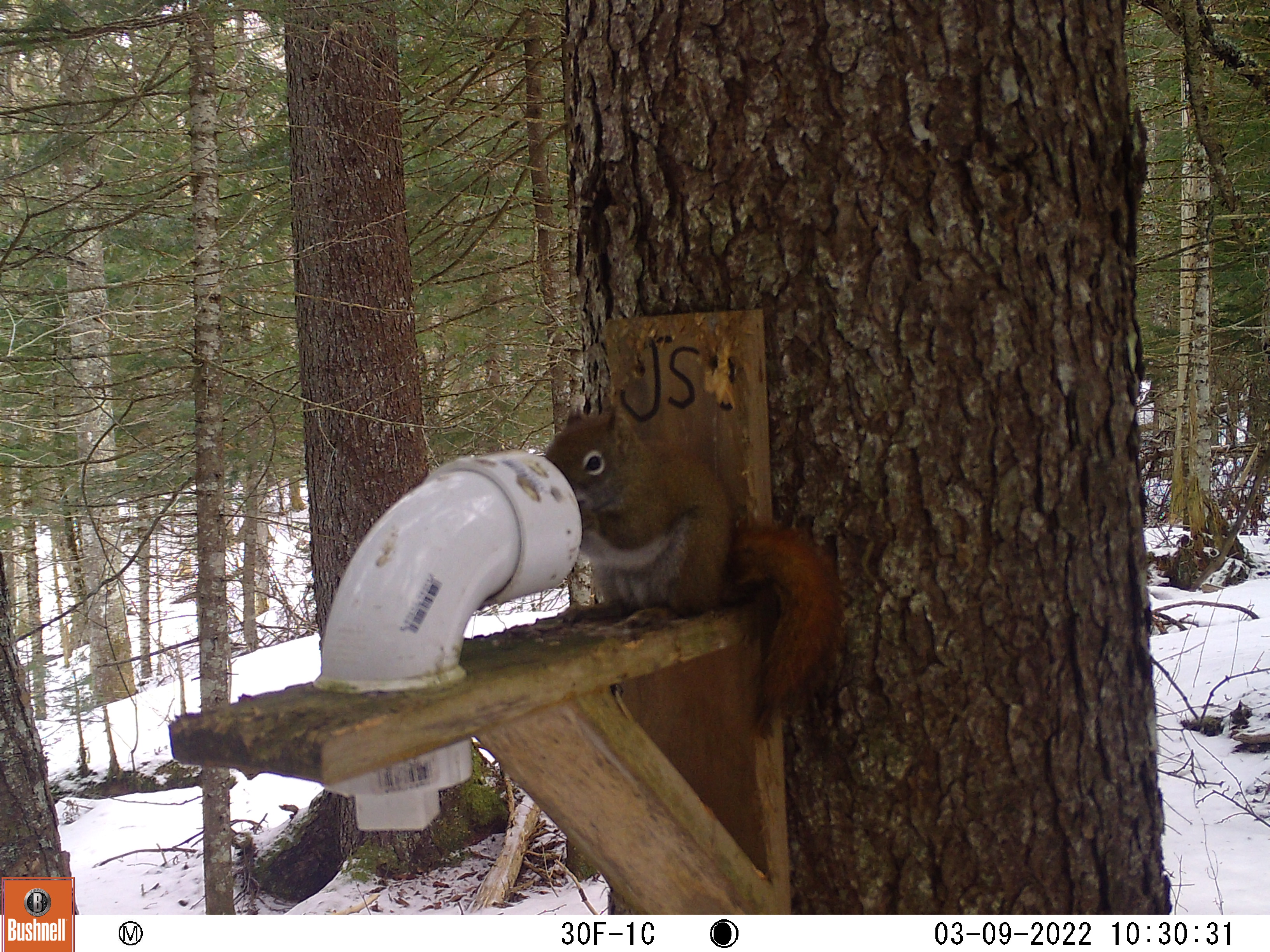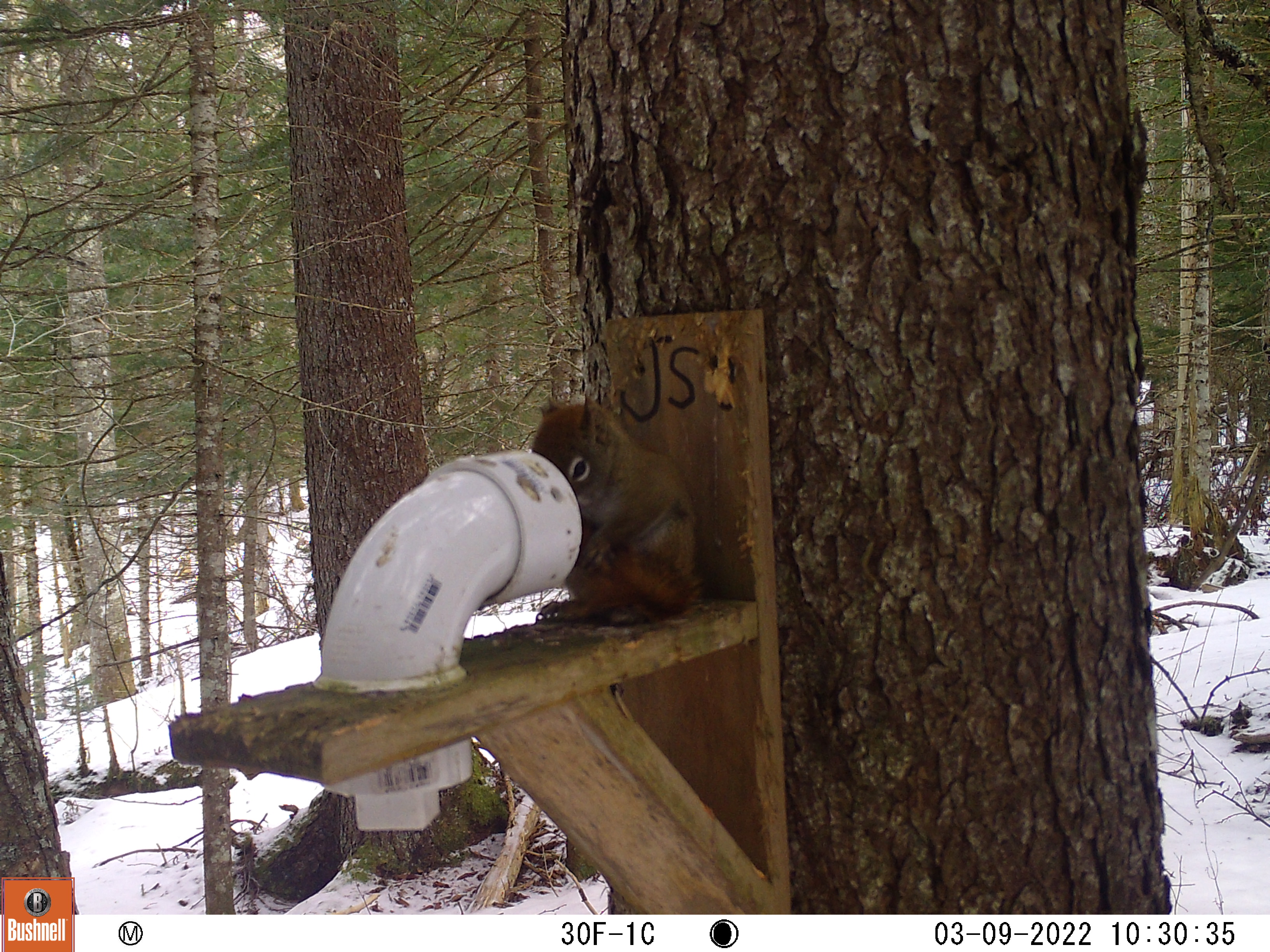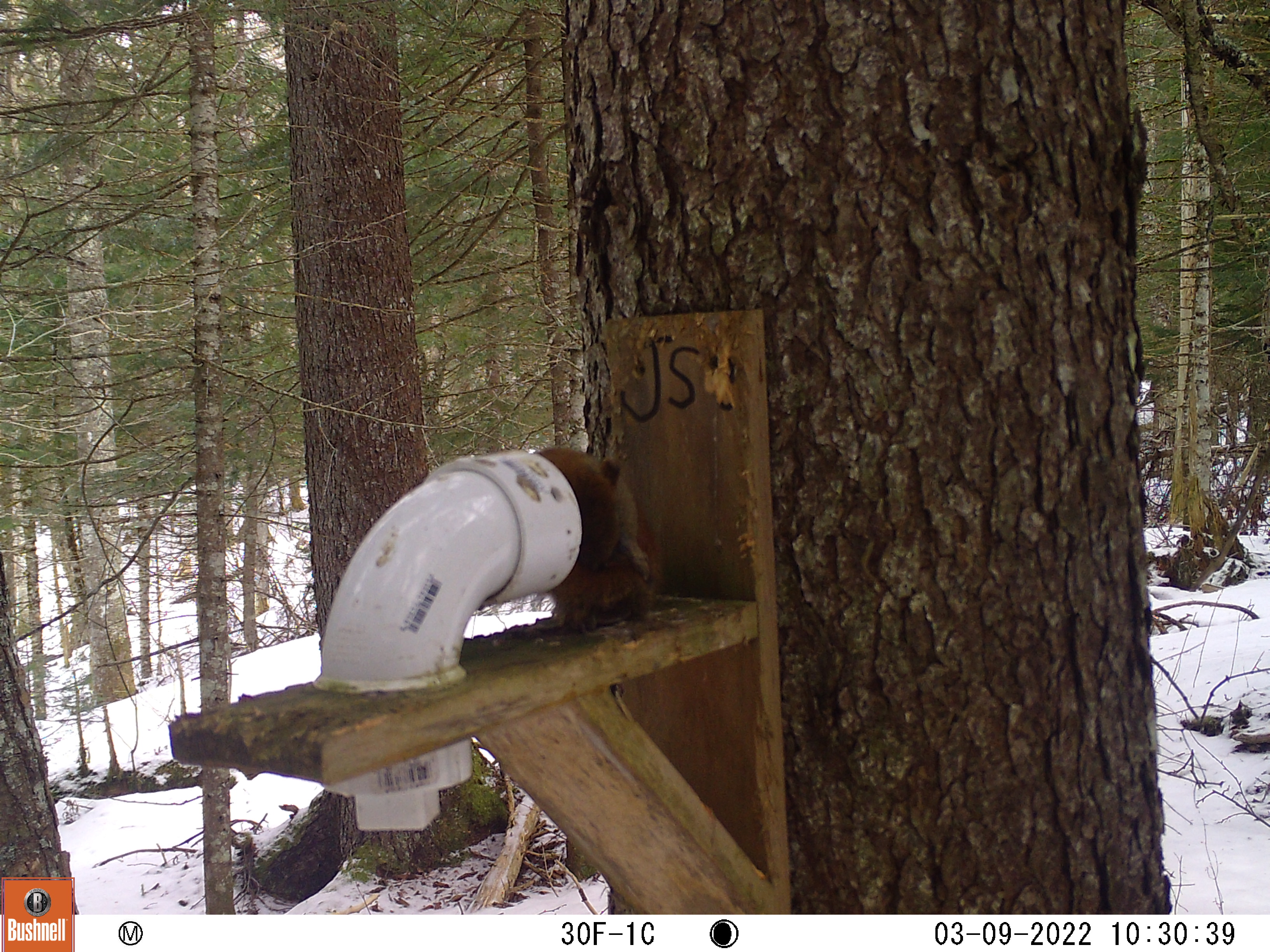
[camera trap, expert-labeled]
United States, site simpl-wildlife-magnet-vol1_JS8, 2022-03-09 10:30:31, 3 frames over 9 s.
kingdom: Animalia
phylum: Chordata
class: Mammalia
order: Rodentia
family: Sciuridae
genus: Tamiasciurus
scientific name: Tamiasciurus hudsonicus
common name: red squirrel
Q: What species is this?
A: Red squirrel (Tamiasciurus hudsonicus).